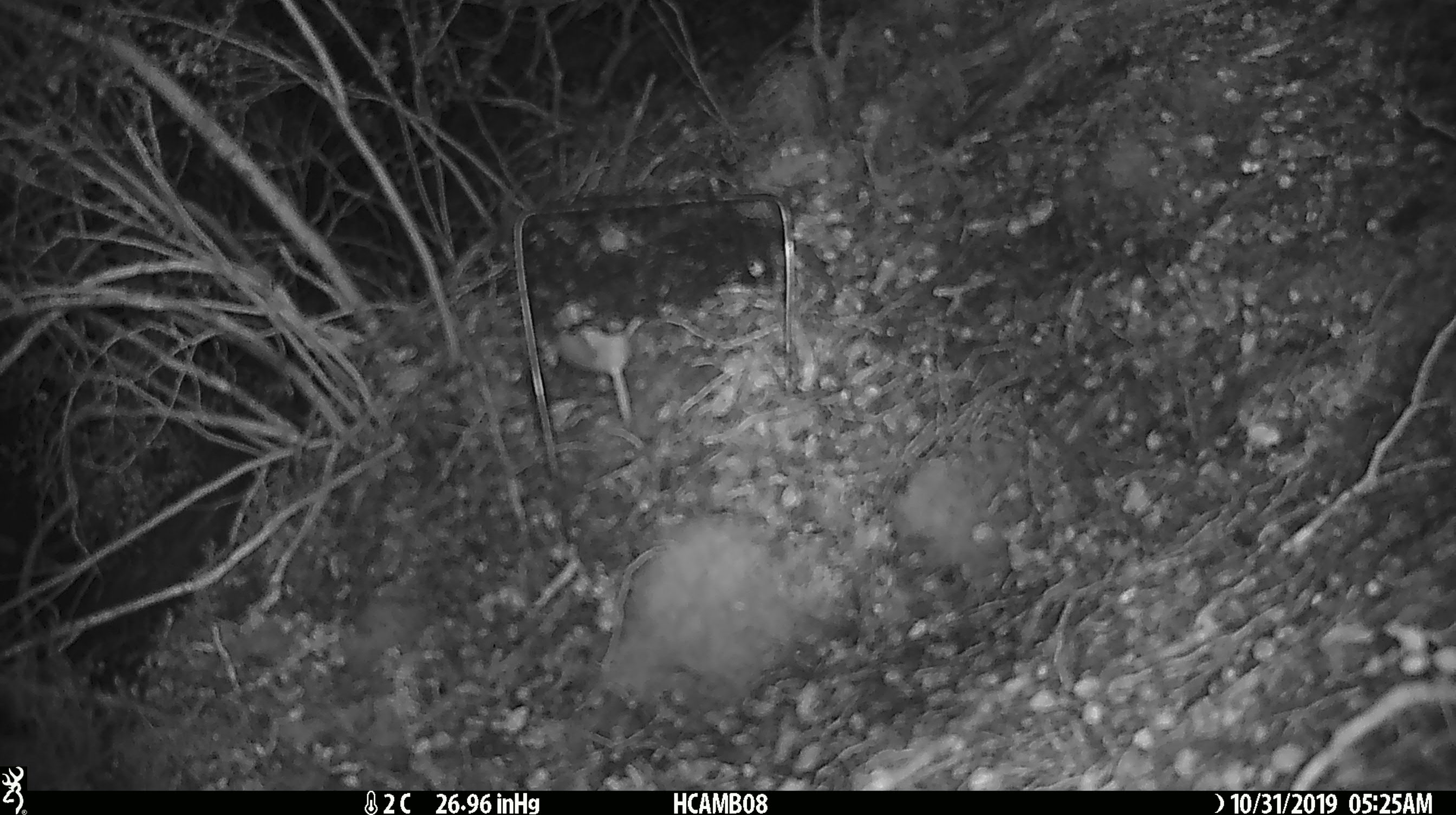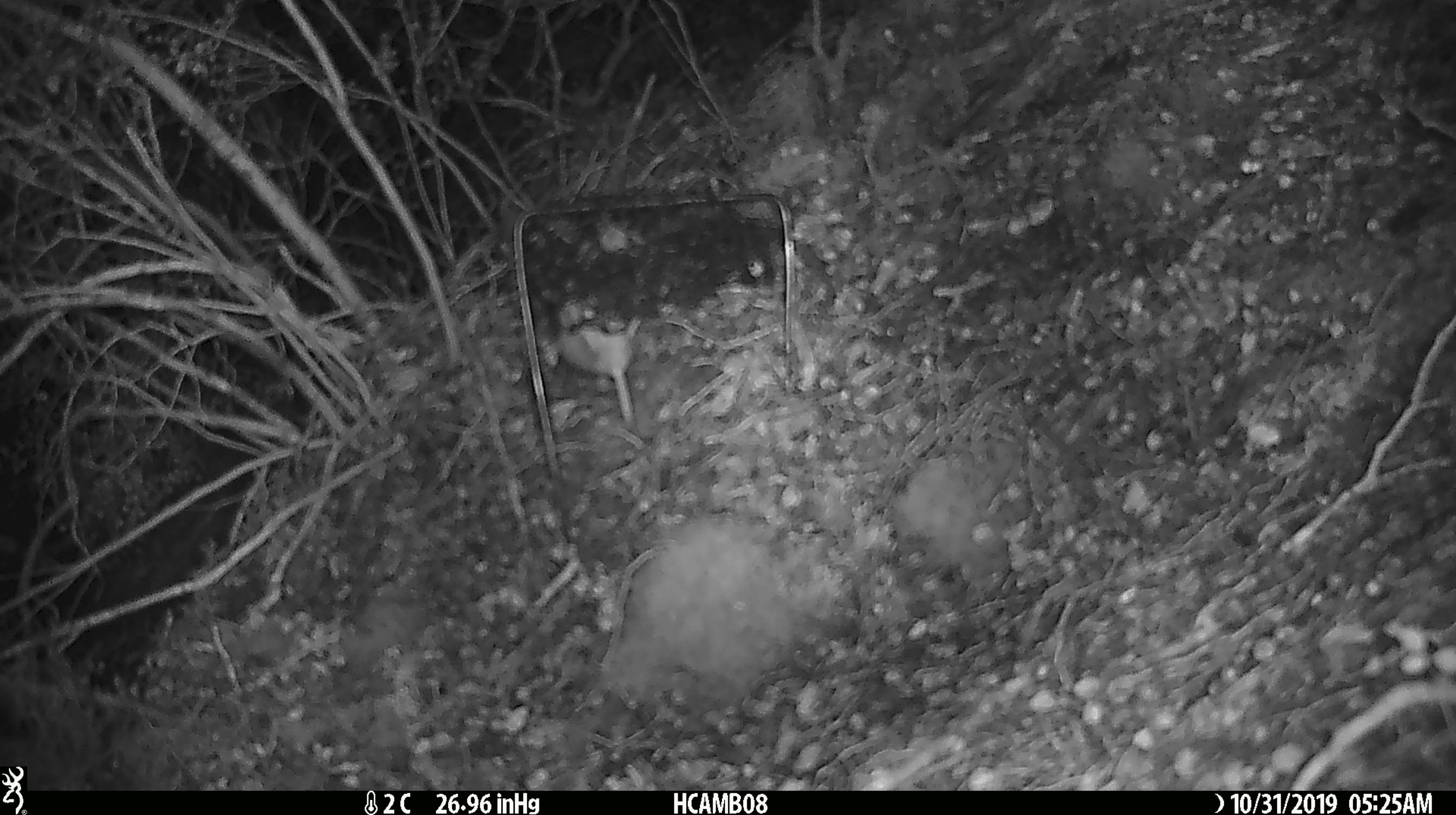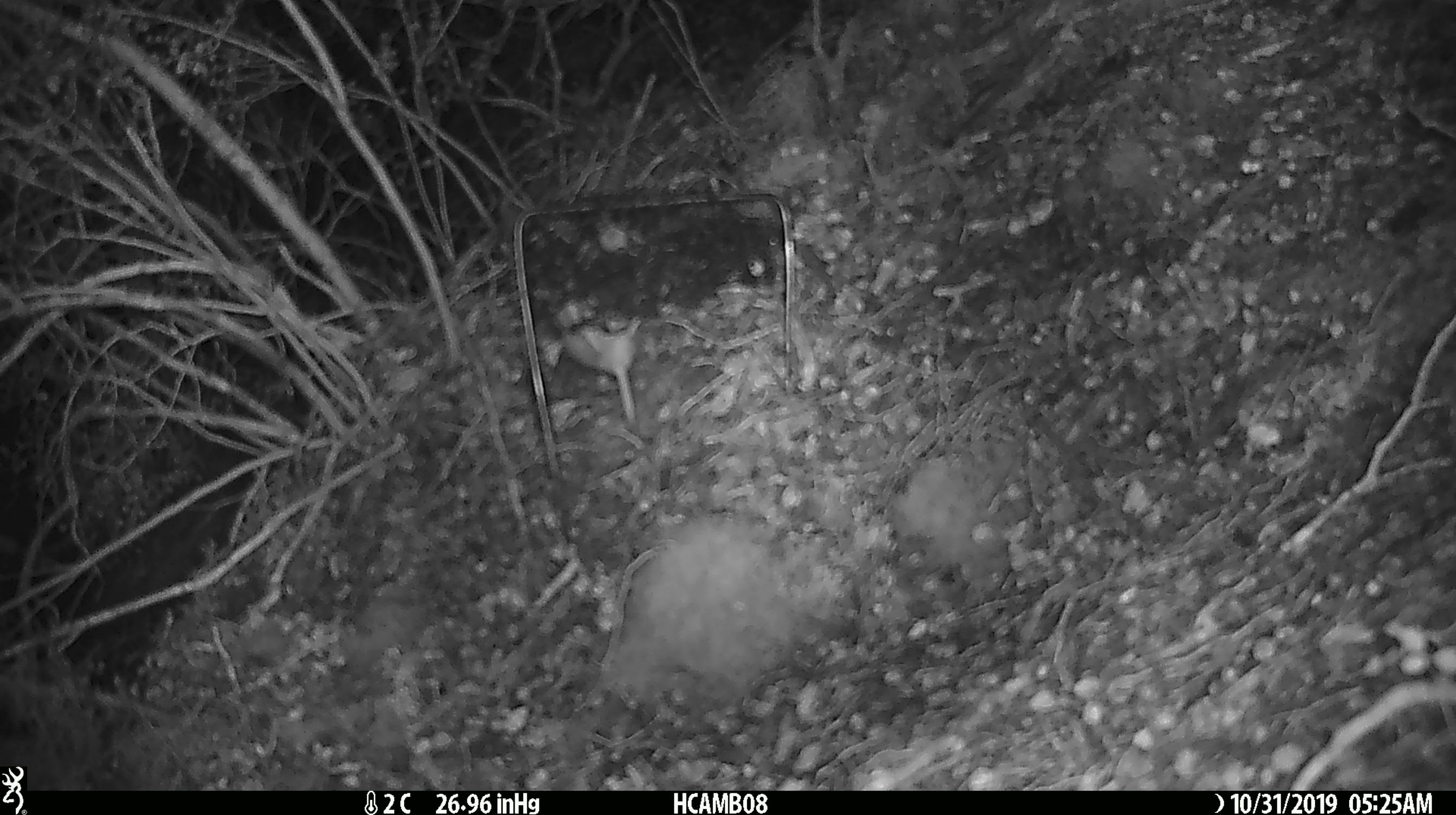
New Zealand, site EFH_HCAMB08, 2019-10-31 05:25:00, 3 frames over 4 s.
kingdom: Animalia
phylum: Chordata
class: Mammalia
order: Rodentia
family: Muridae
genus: Mus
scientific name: Mus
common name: mouse